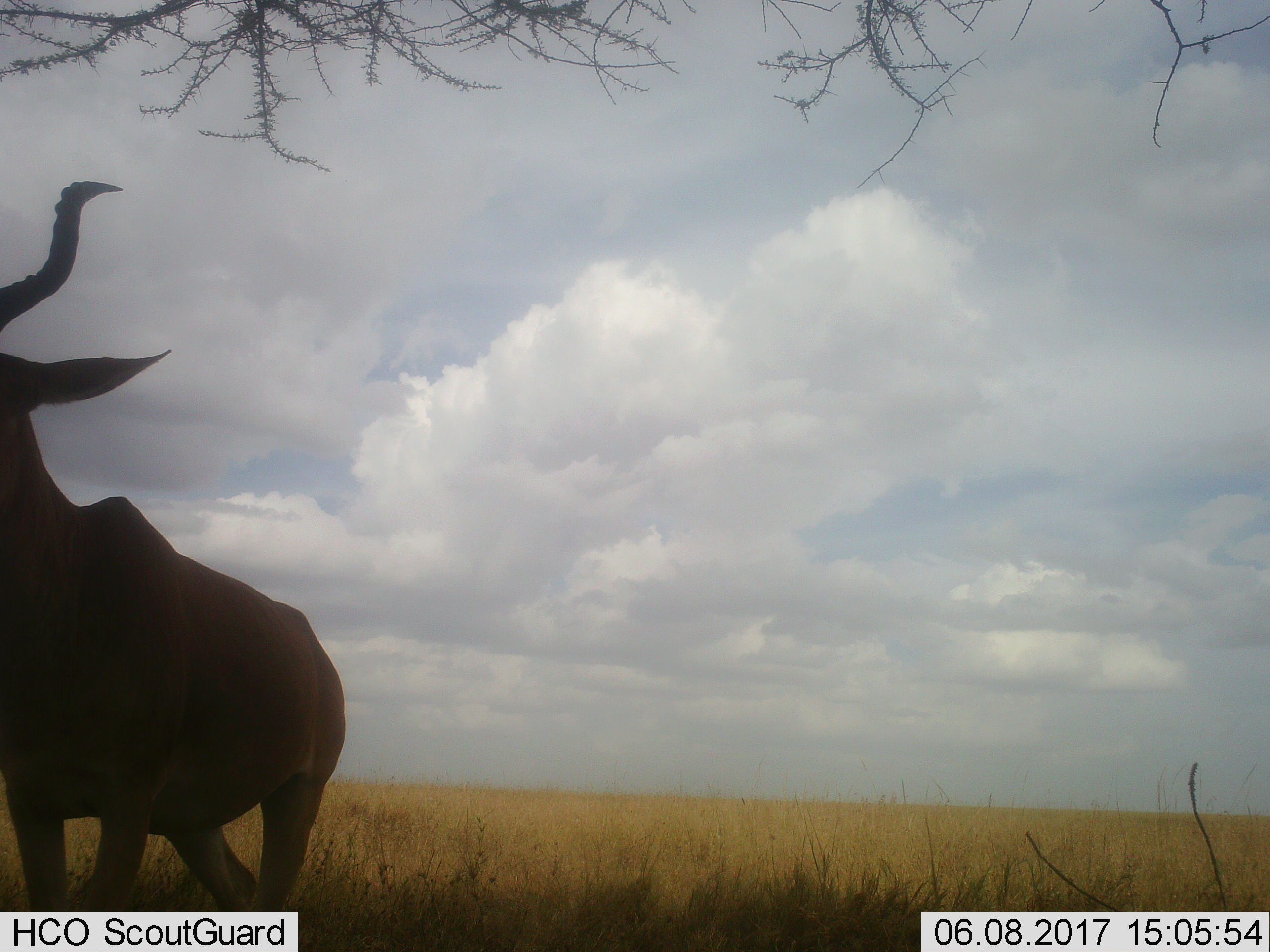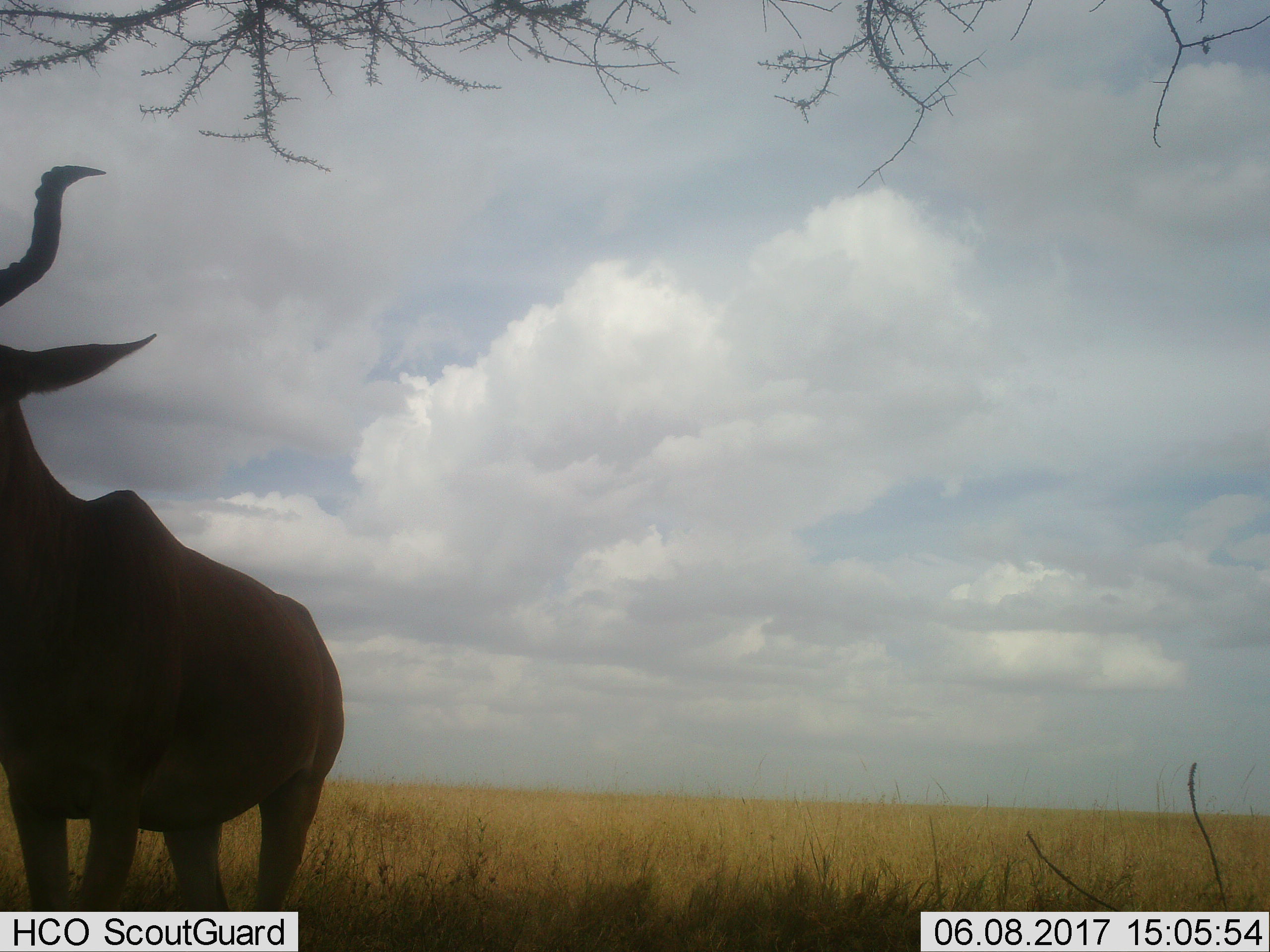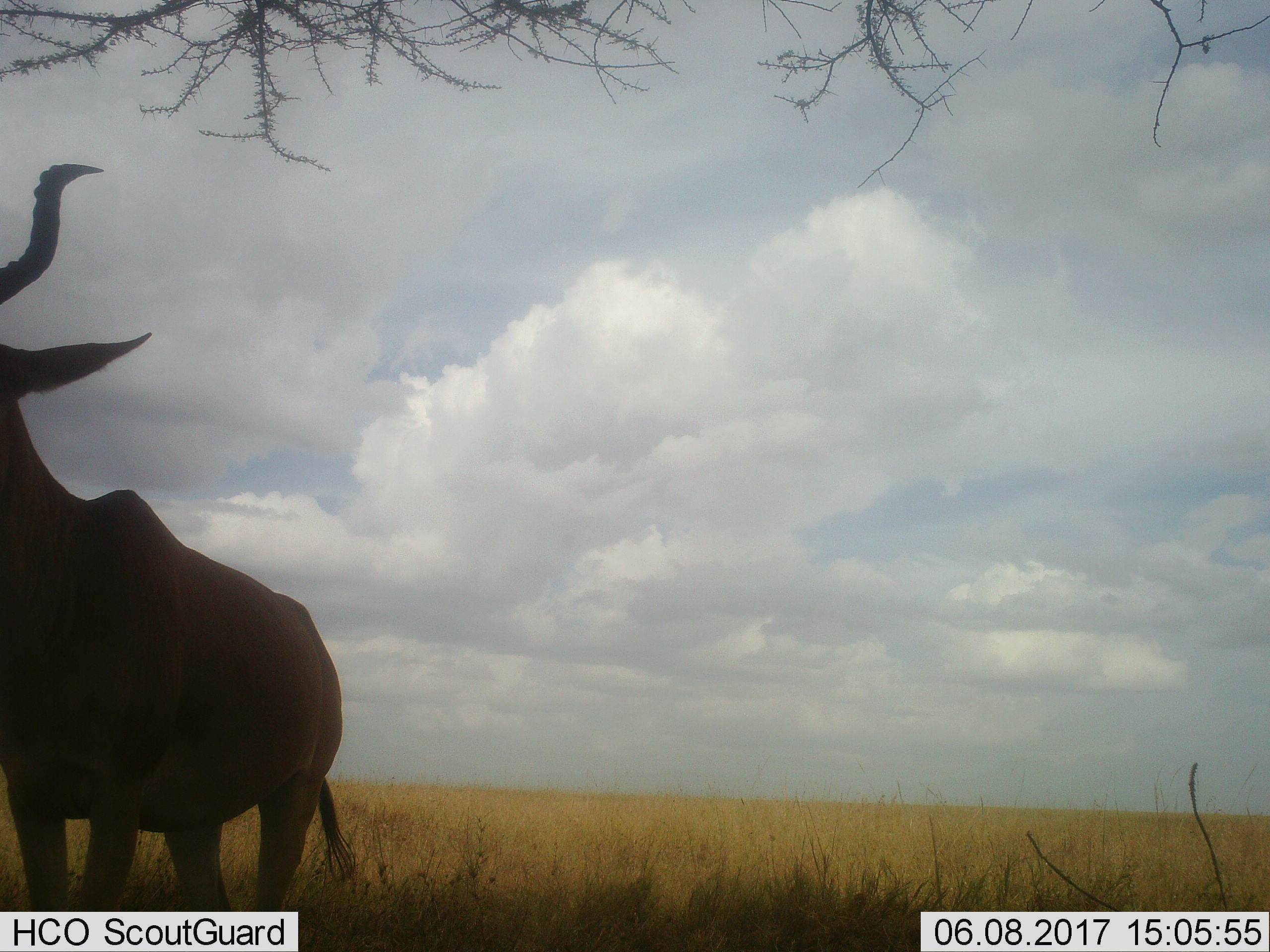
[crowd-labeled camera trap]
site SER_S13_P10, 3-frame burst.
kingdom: Animalia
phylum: Chordata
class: Mammalia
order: Artiodactyla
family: Bovidae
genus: Alcelaphus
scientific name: Alcelaphus buselaphus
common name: hartebeest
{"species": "hartebeest (Alcelaphus buselaphus)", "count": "1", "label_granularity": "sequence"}